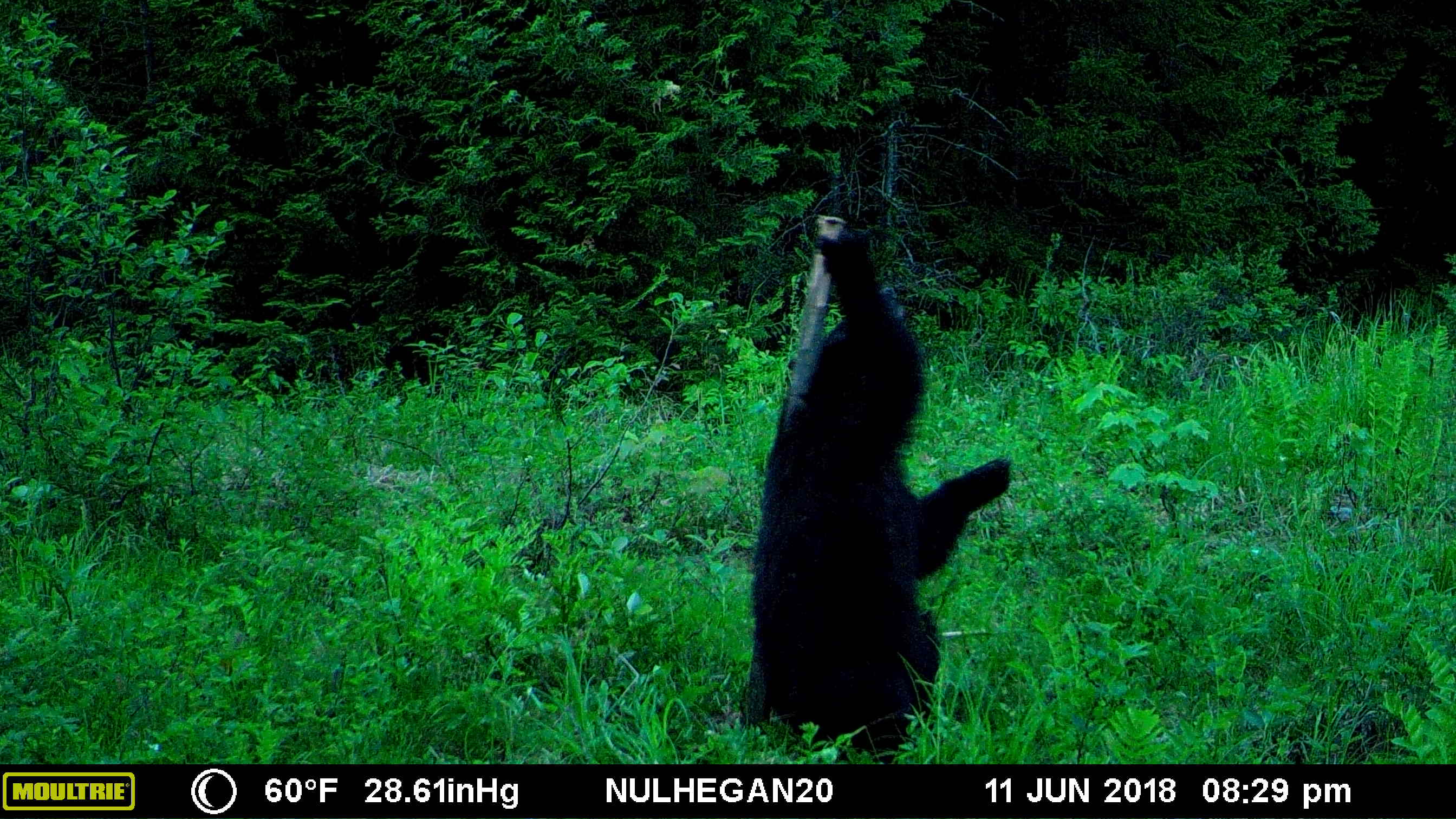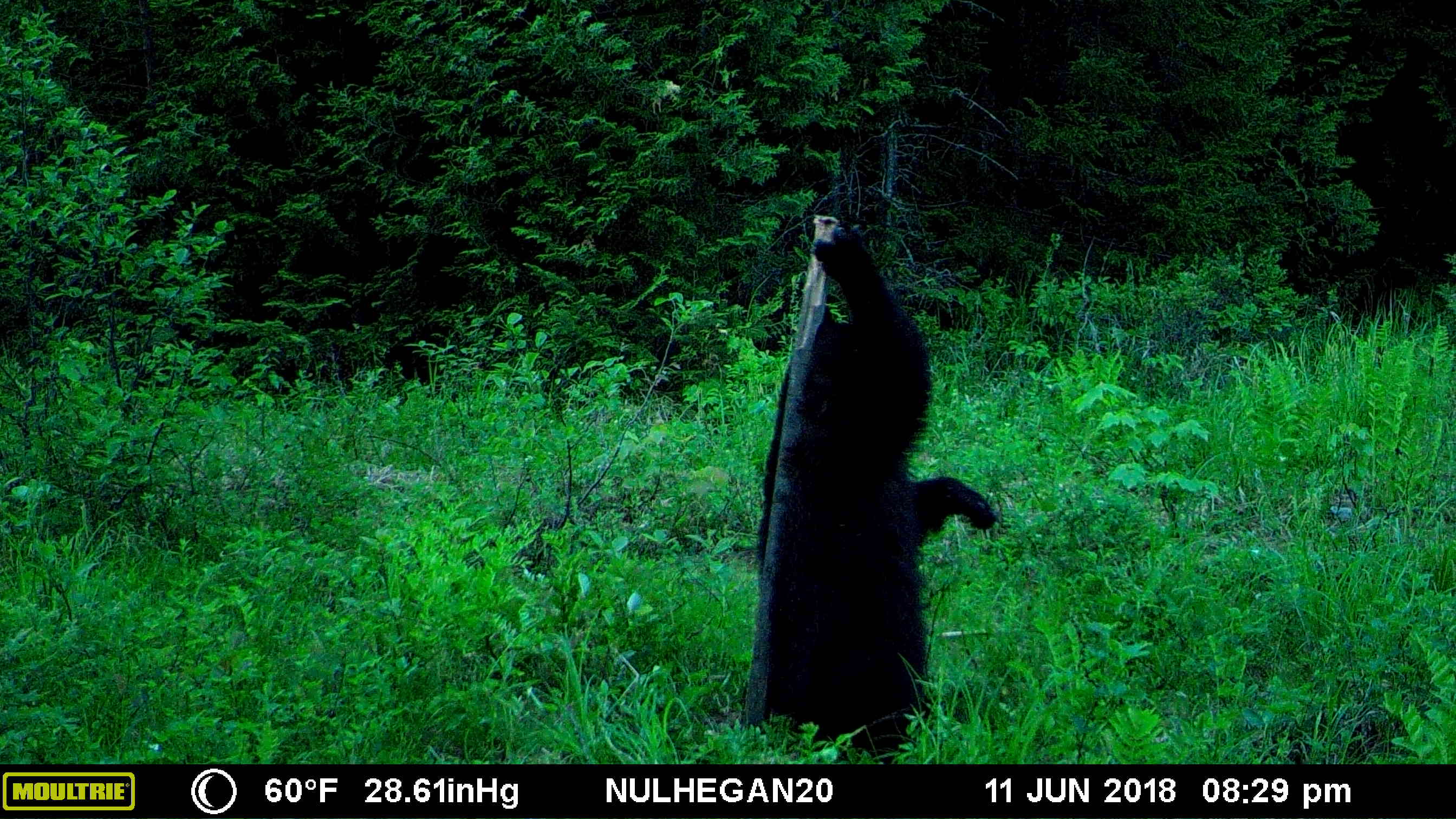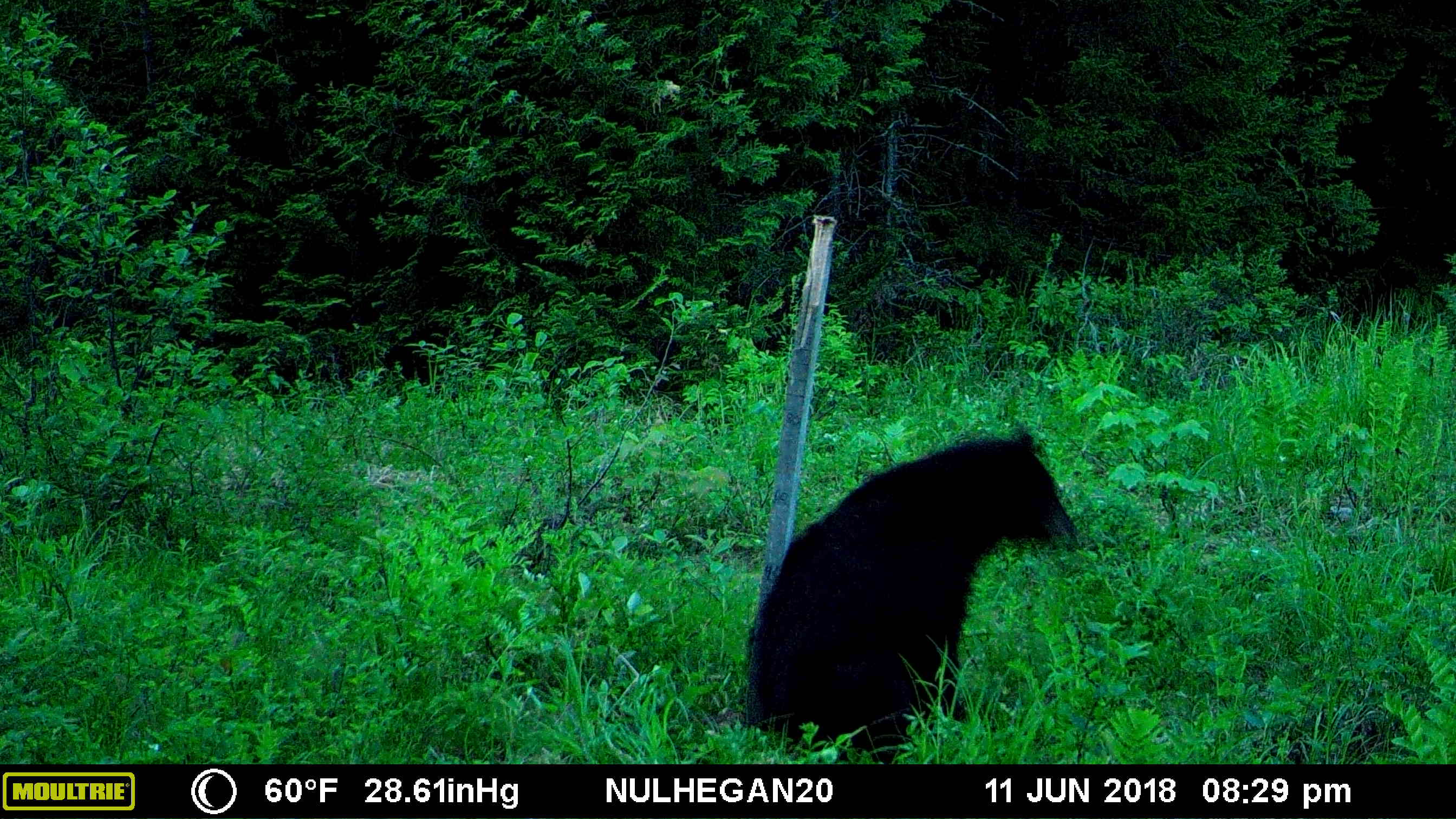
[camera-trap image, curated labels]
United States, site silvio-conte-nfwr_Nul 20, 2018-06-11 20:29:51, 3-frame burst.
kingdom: Animalia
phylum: Chordata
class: Mammalia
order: Carnivora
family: Ursidae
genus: Ursus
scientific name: Ursus americanus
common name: black bear